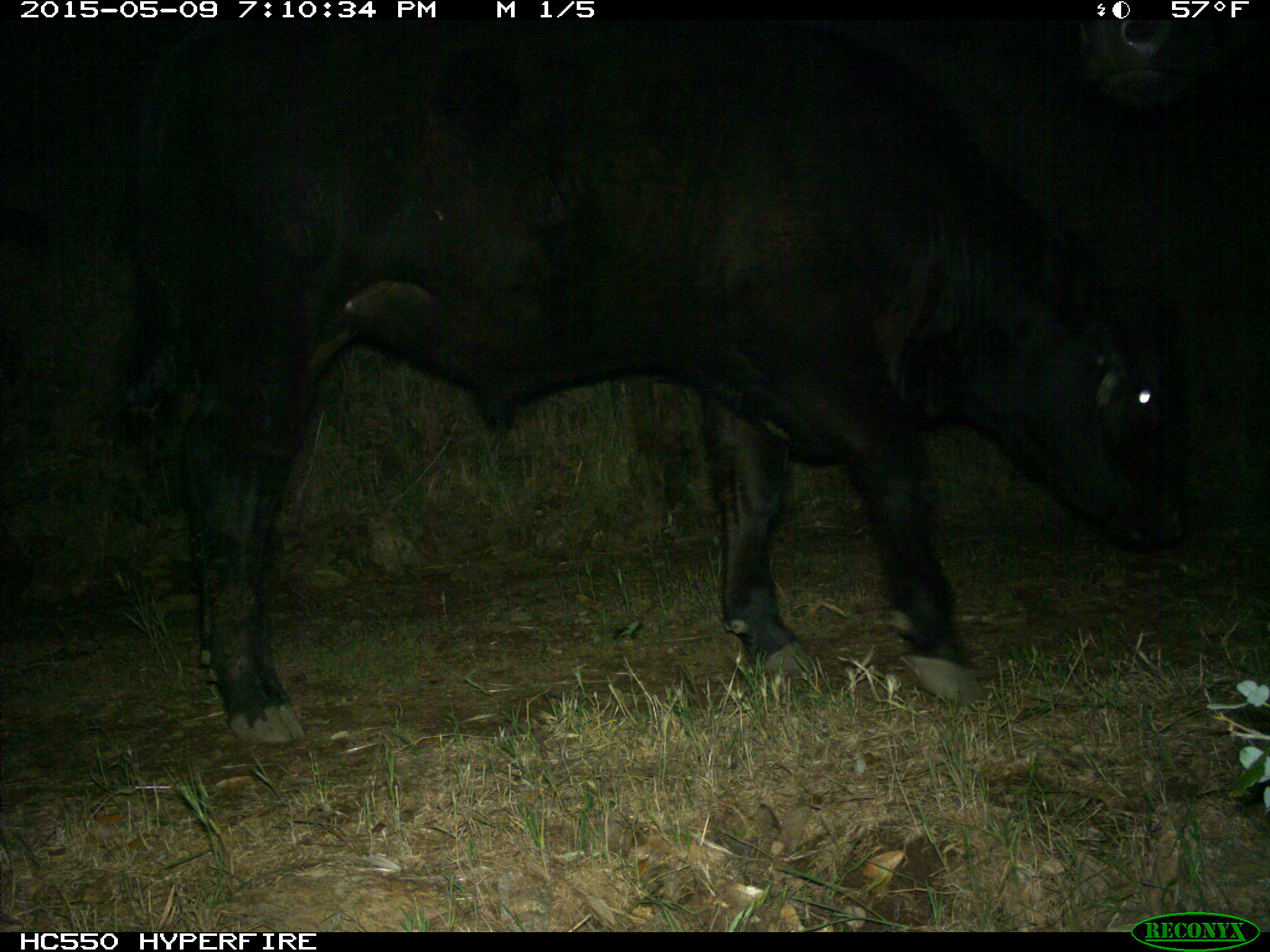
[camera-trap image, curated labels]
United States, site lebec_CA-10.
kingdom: Animalia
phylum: Chordata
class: Mammalia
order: Artiodactyla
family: Bovidae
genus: Bos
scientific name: Bos taurus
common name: domestic cow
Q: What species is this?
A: Bos taurus (domestic cow).